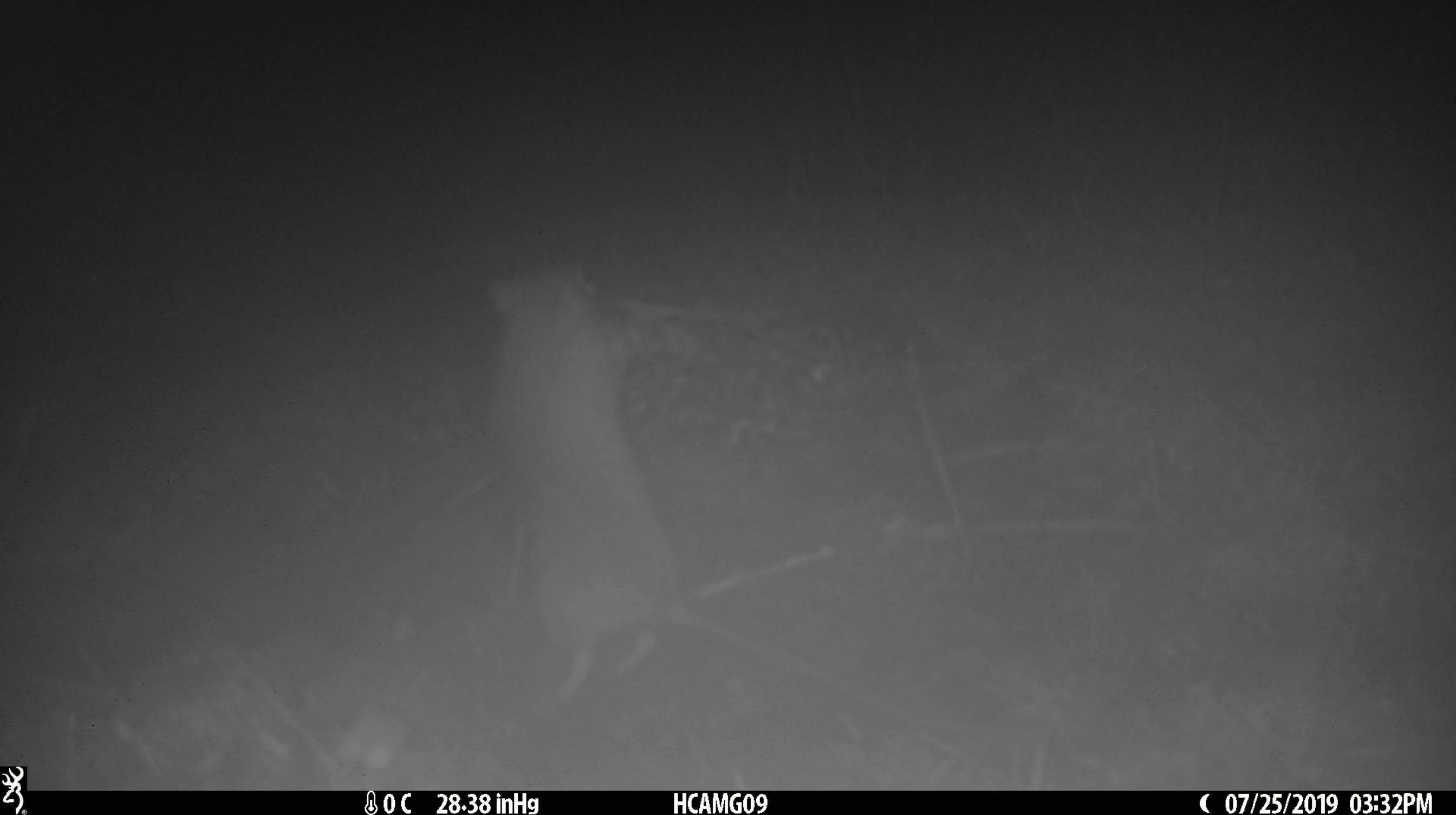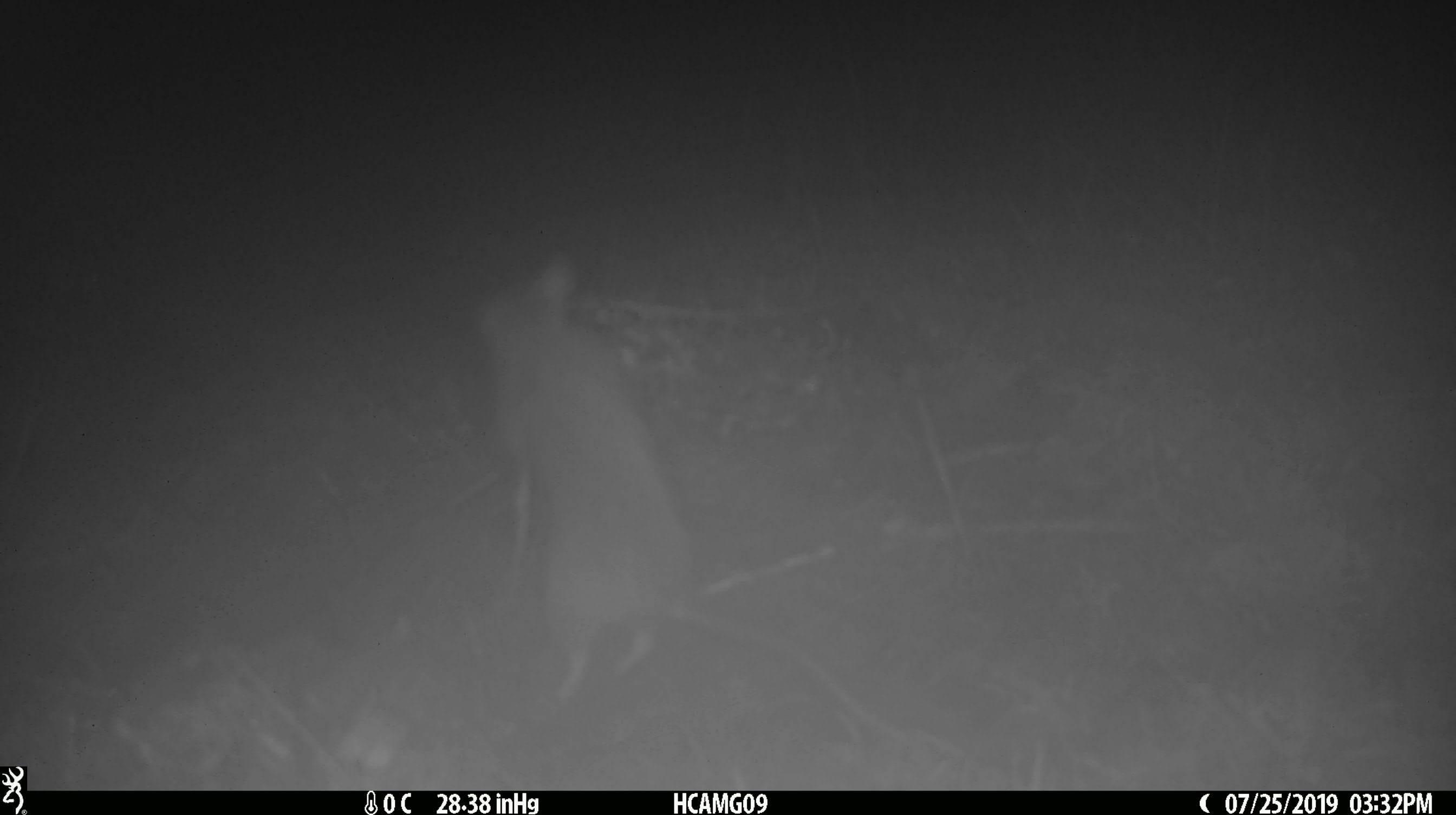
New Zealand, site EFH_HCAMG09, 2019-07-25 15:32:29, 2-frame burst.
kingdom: Animalia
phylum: Chordata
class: Mammalia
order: Rodentia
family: Muridae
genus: Rattus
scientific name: Rattus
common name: rat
Rat (Rattus).